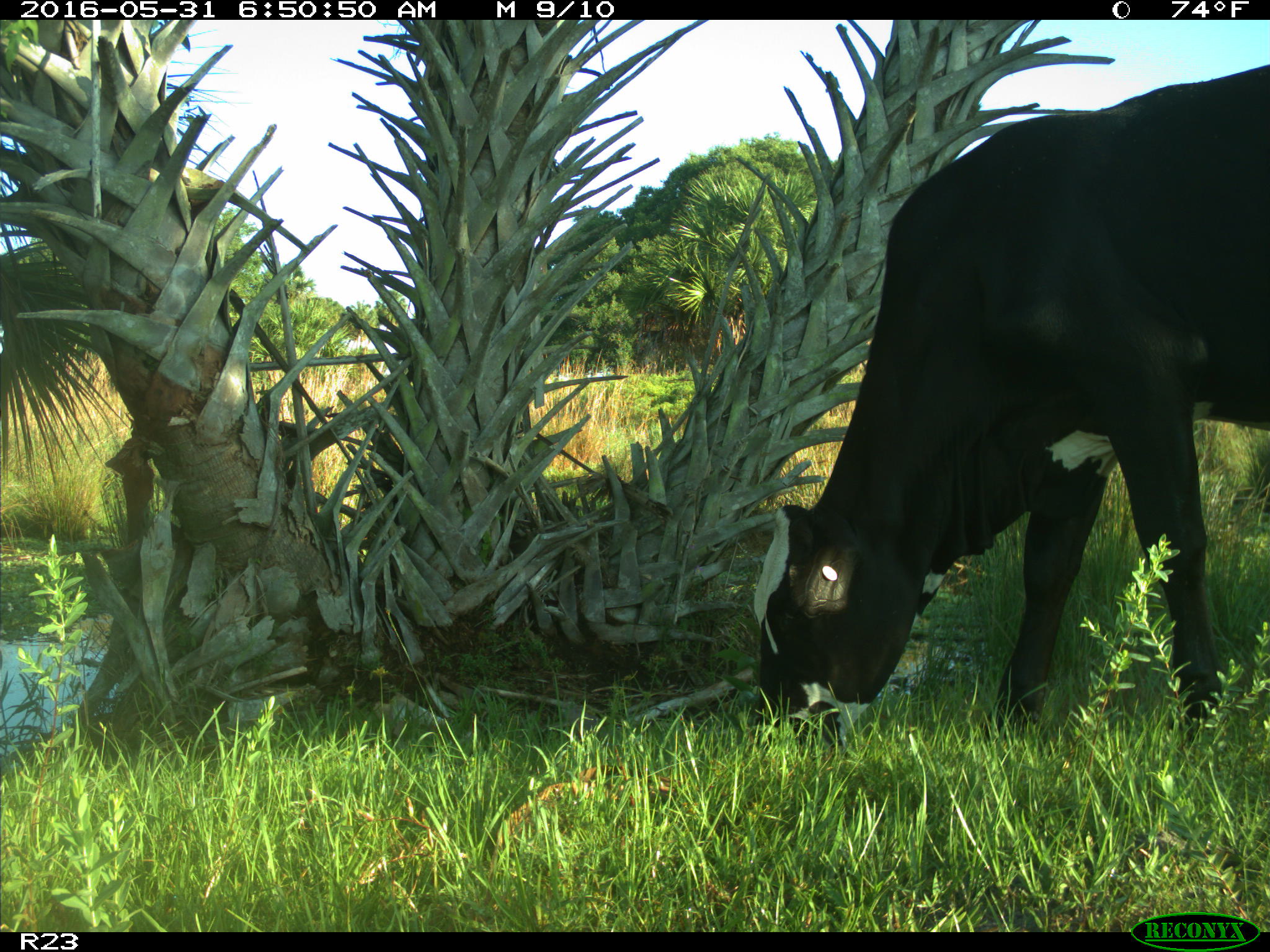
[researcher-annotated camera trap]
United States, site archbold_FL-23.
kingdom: Animalia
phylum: Chordata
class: Mammalia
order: Artiodactyla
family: Bovidae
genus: Bos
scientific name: Bos taurus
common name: domestic cow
Bos taurus (domestic cow).